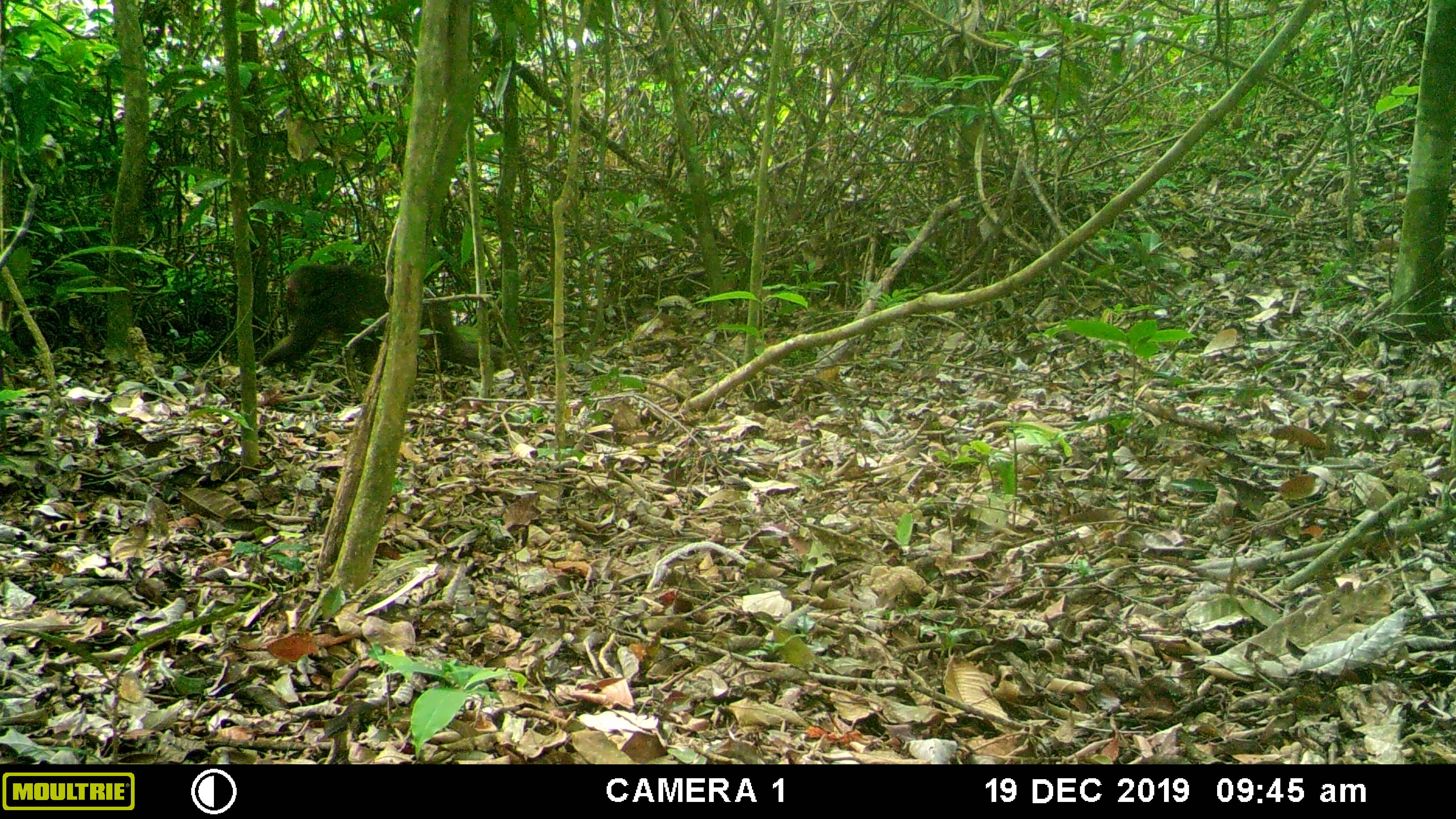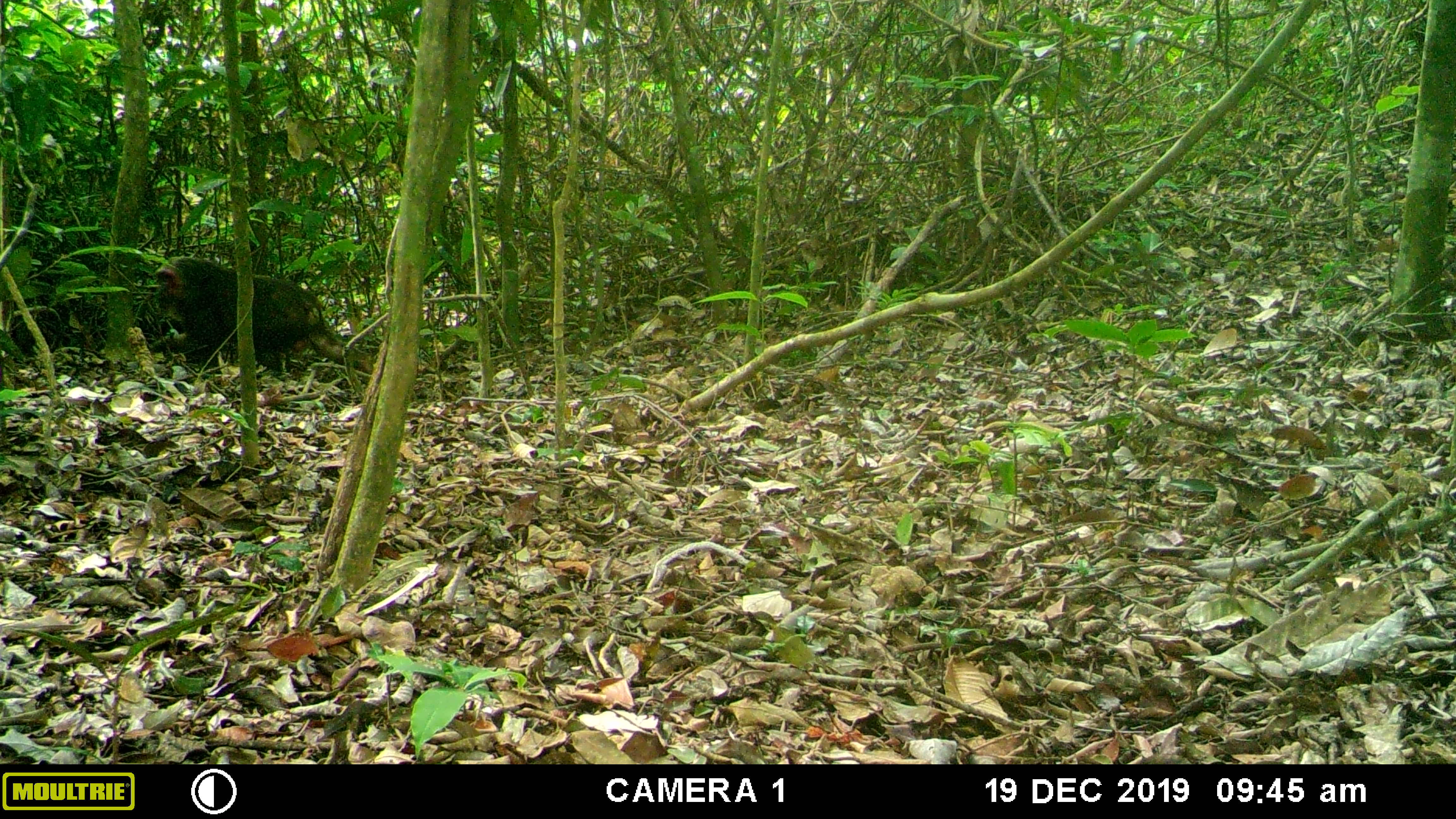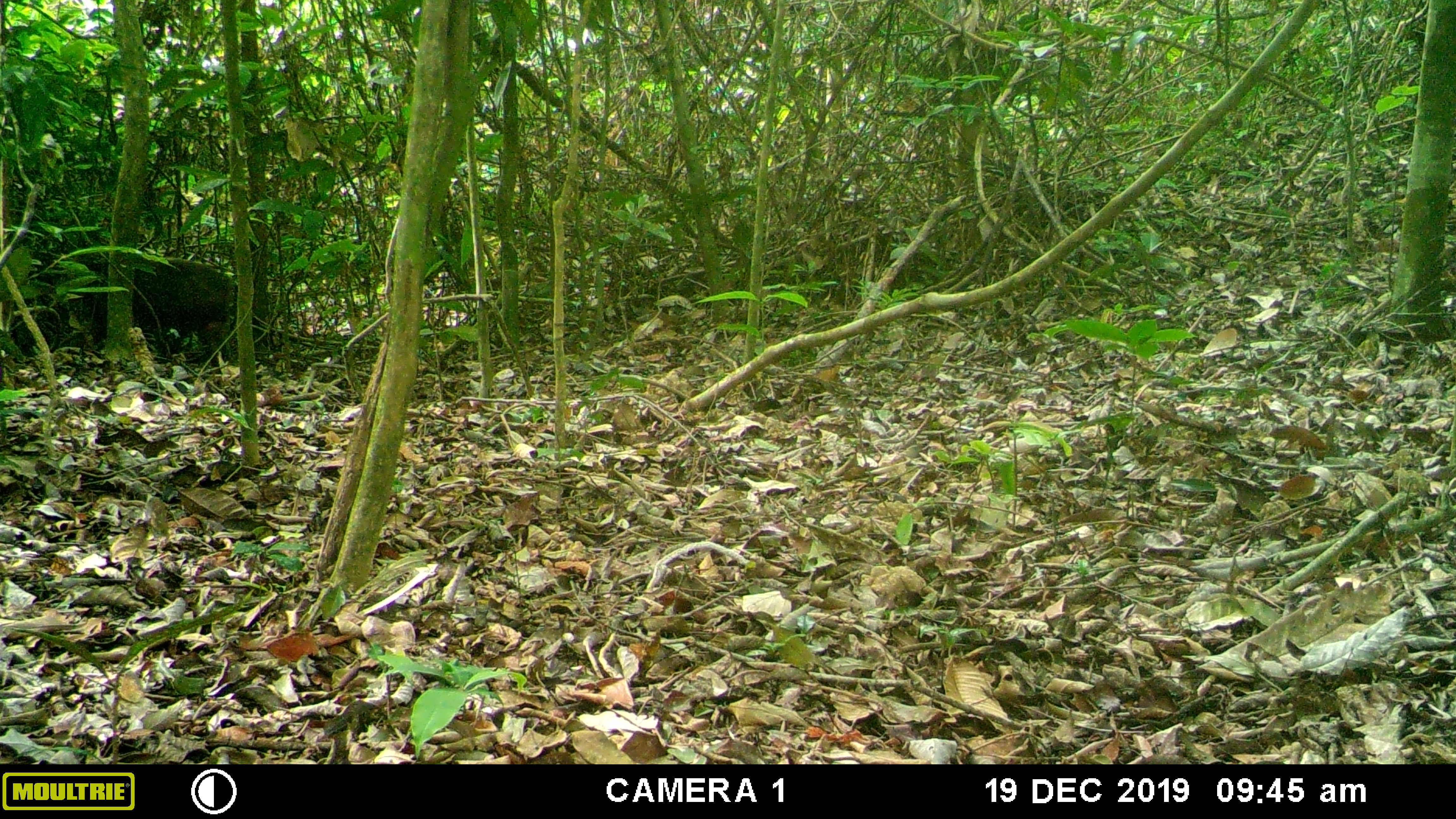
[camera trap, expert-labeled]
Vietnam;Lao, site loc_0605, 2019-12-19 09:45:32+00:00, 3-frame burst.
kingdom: Animalia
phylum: Chordata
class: Mammalia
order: Primates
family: Cercopithecidae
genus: Macaca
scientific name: Macaca arctoides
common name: stump-tailed macaque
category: stump tailed macaque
Stump tailed macaque (stump-tailed macaque) (Macaca arctoides). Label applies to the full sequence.